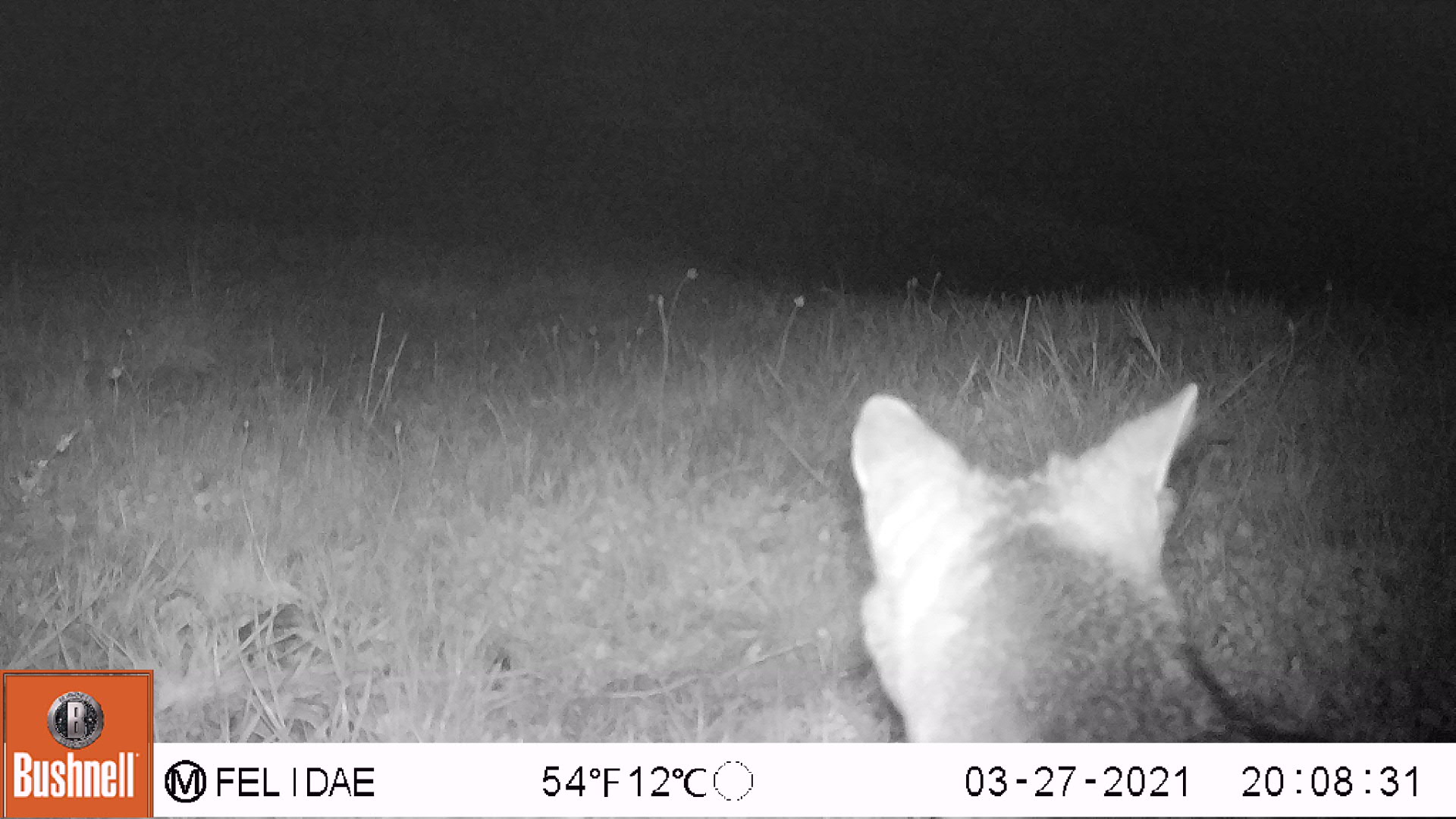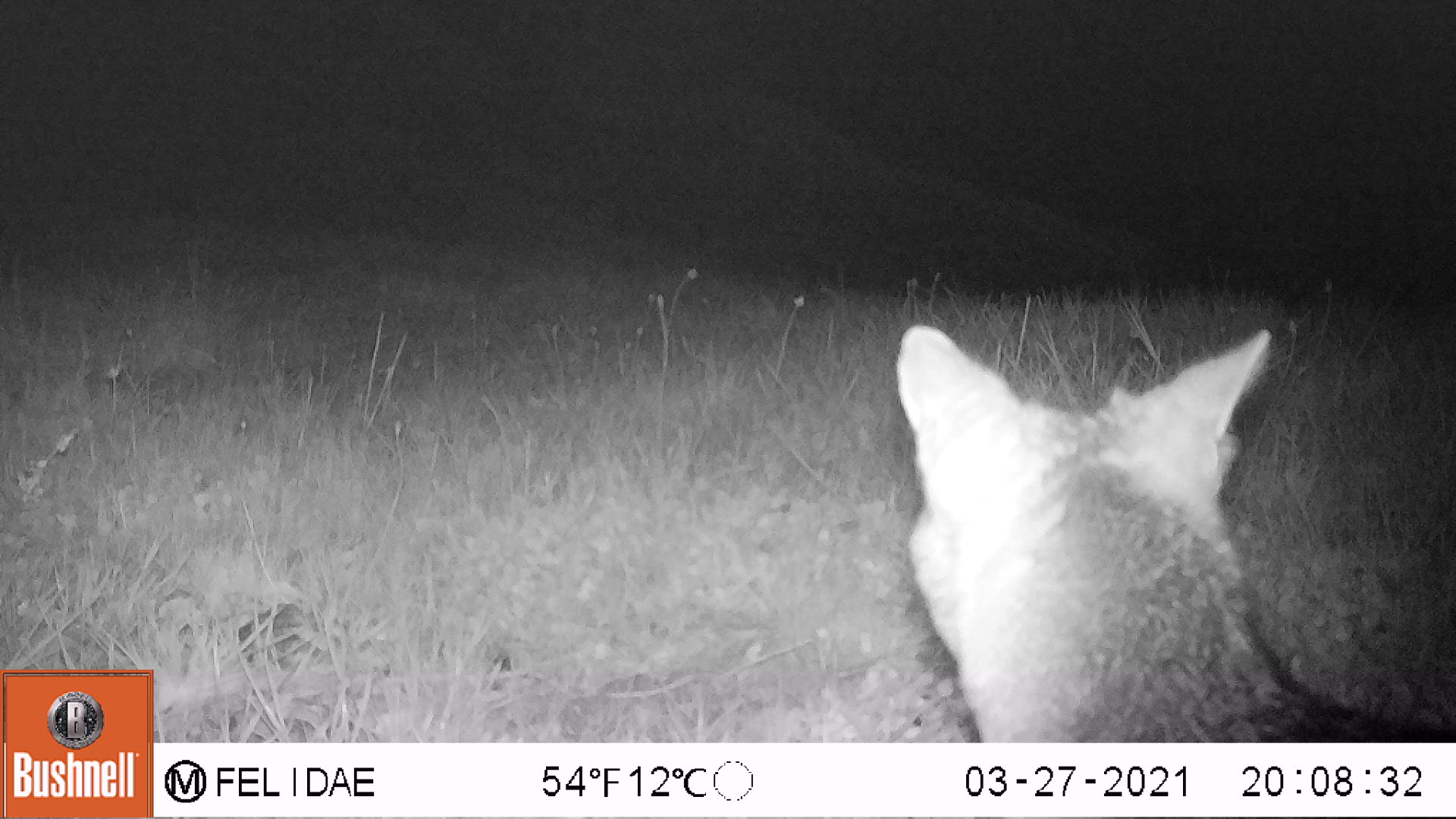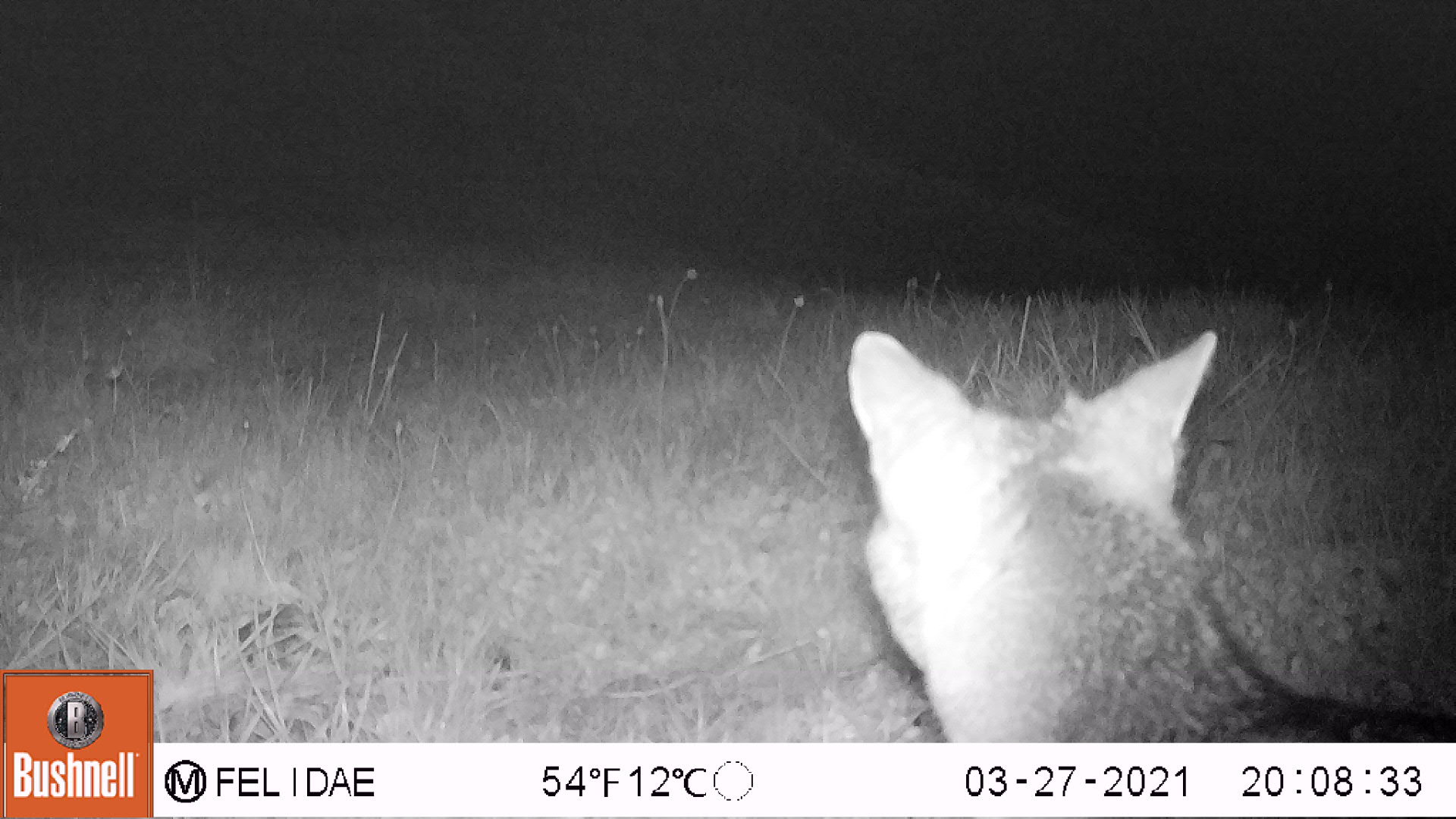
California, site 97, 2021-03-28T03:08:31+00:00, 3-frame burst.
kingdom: Animalia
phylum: Chordata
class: Mammalia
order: Carnivora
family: Canidae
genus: Urocyon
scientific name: Urocyon cinereoargenteus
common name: gray fox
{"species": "gray fox (Urocyon cinereoargenteus)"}